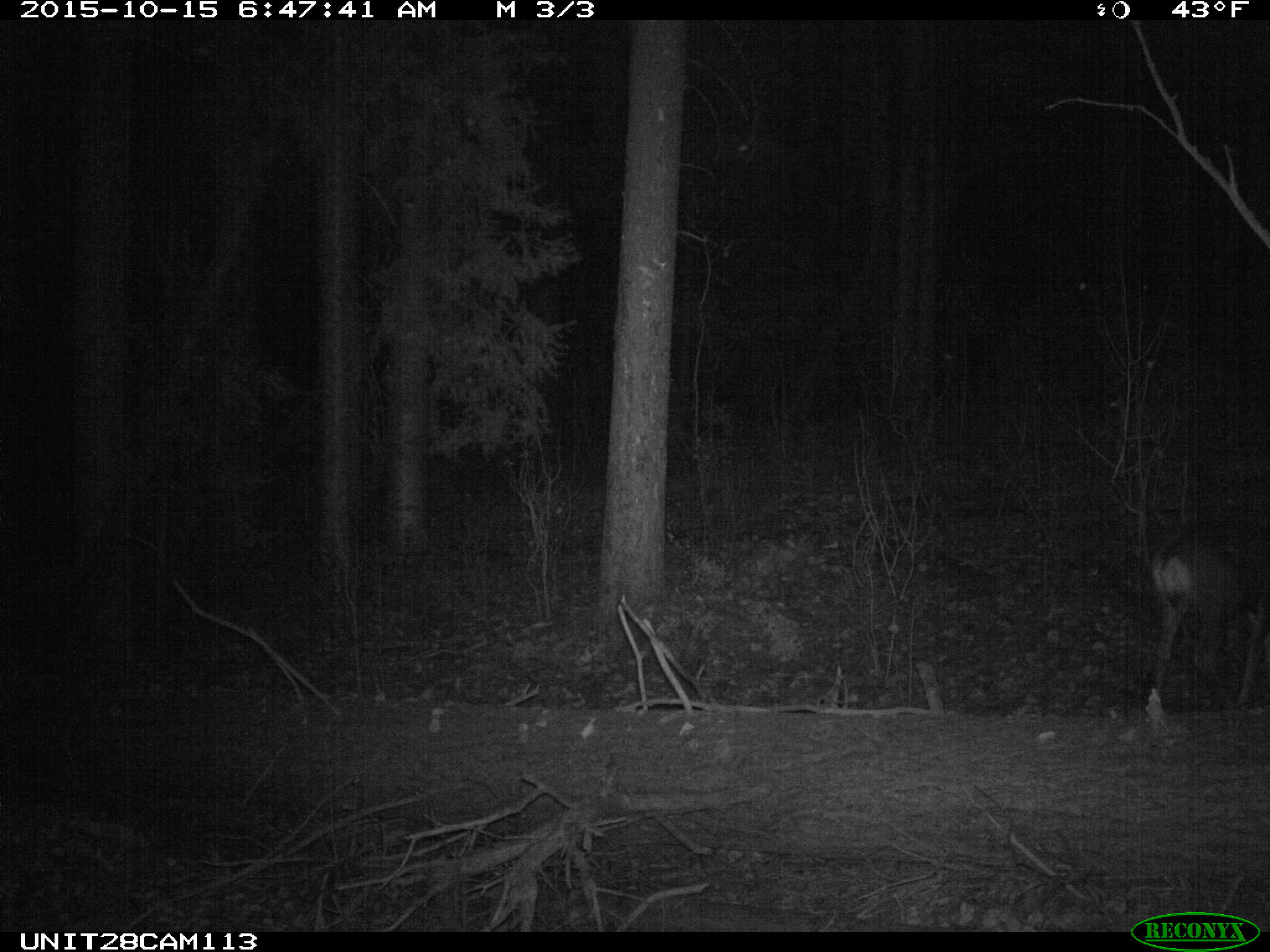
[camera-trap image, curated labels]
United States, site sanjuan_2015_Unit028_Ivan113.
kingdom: Animalia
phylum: Chordata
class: Mammalia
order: Artiodactyla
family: Cervidae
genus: Odocoileus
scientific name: Odocoileus hemionus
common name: mule deer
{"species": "Odocoileus hemionus (mule deer)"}